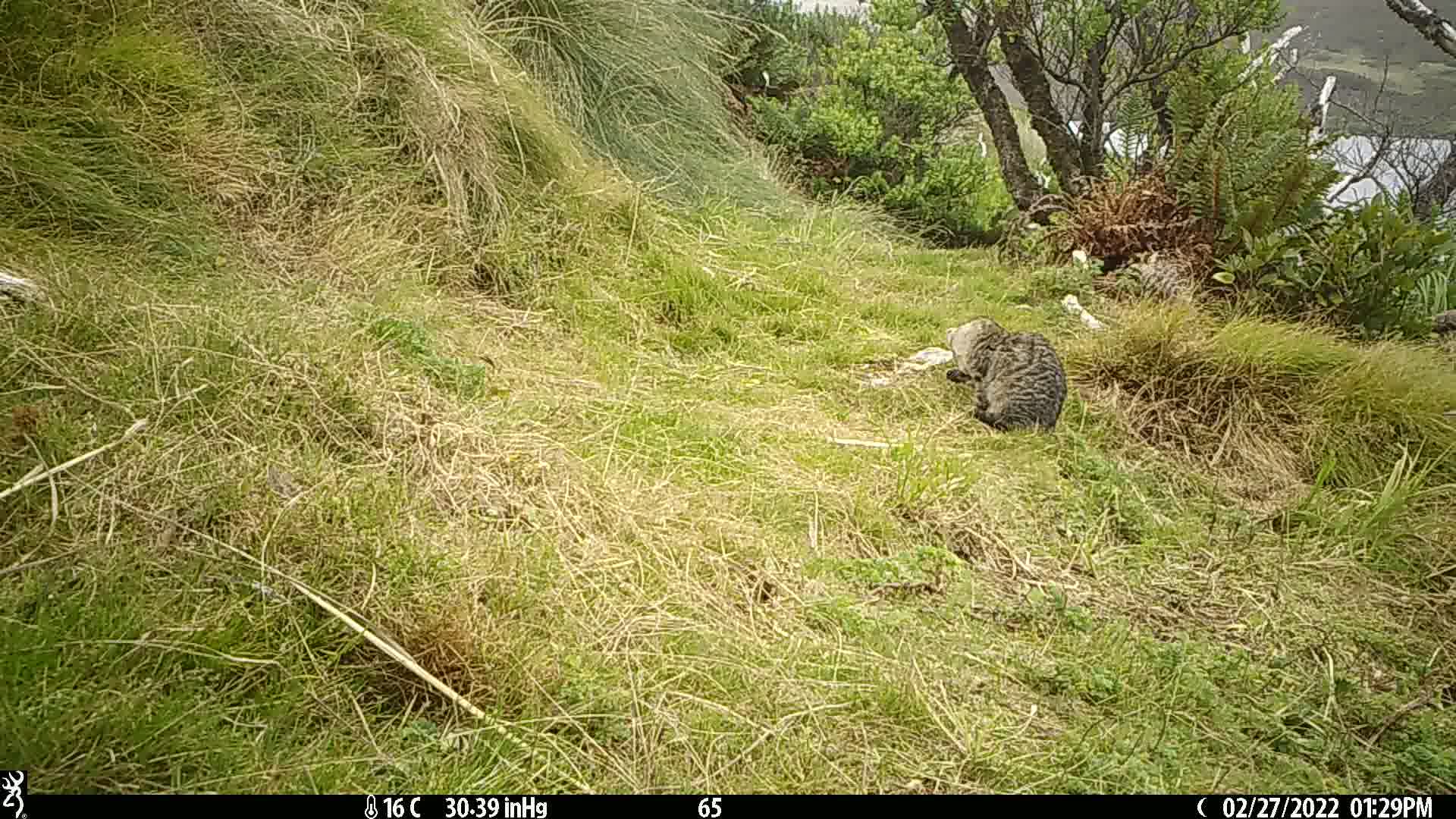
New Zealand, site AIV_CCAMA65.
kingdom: Animalia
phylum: Chordata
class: Mammalia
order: Carnivora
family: Felidae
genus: Felis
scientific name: Felis catus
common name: domestic cat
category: cat